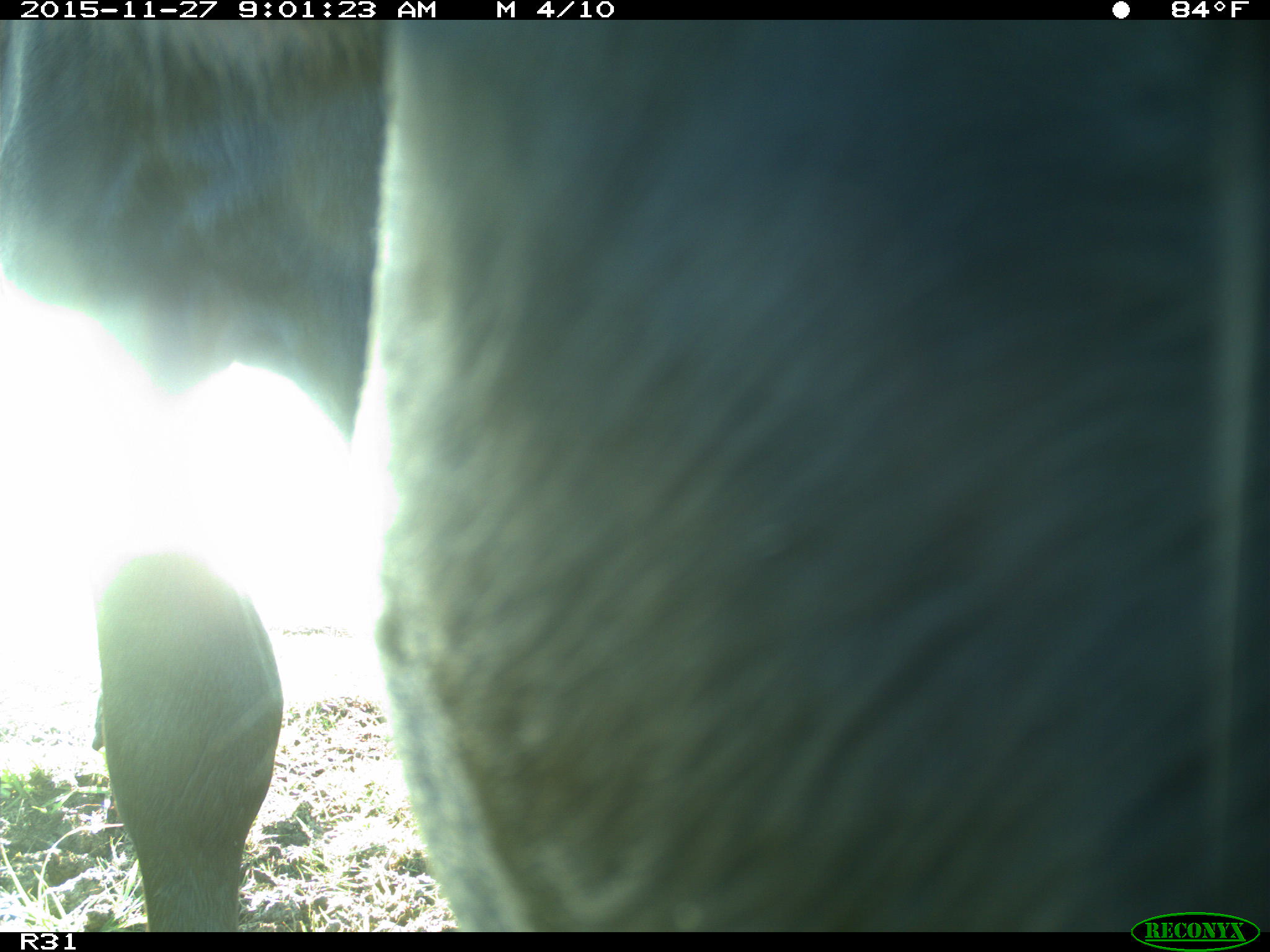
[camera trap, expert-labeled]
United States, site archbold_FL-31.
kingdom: Animalia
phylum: Chordata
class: Mammalia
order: Artiodactyla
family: Bovidae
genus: Bos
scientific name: Bos taurus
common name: domestic cow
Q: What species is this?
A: Bos taurus (domestic cow).